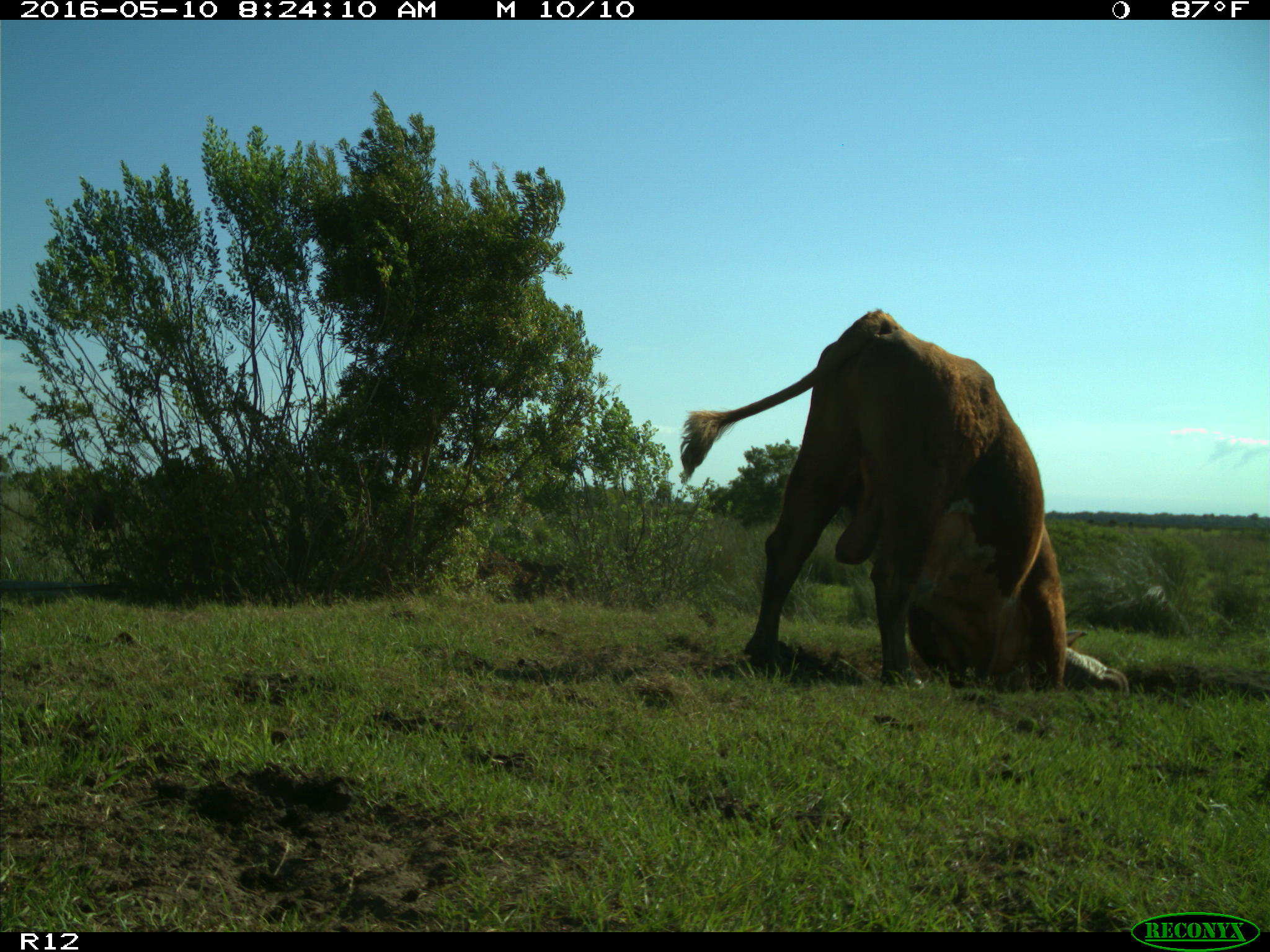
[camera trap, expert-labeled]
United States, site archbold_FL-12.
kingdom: Animalia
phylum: Chordata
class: Mammalia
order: Artiodactyla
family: Bovidae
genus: Bos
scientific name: Bos taurus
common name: domestic cow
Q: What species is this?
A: Bos taurus (domestic cow).